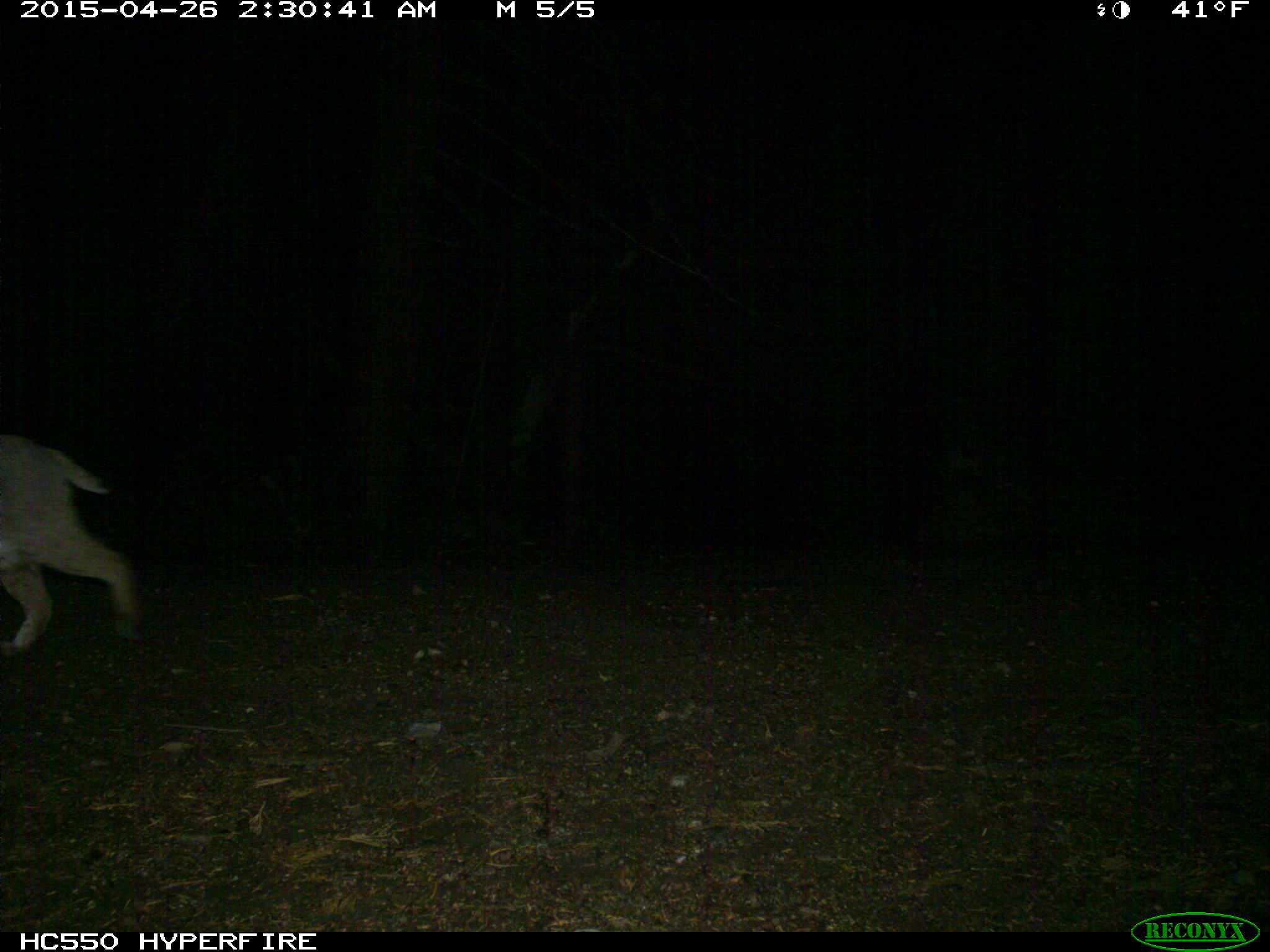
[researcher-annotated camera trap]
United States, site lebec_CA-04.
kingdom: Animalia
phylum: Chordata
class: Mammalia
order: Carnivora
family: Felidae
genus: Lynx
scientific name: Lynx rufus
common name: bobcat